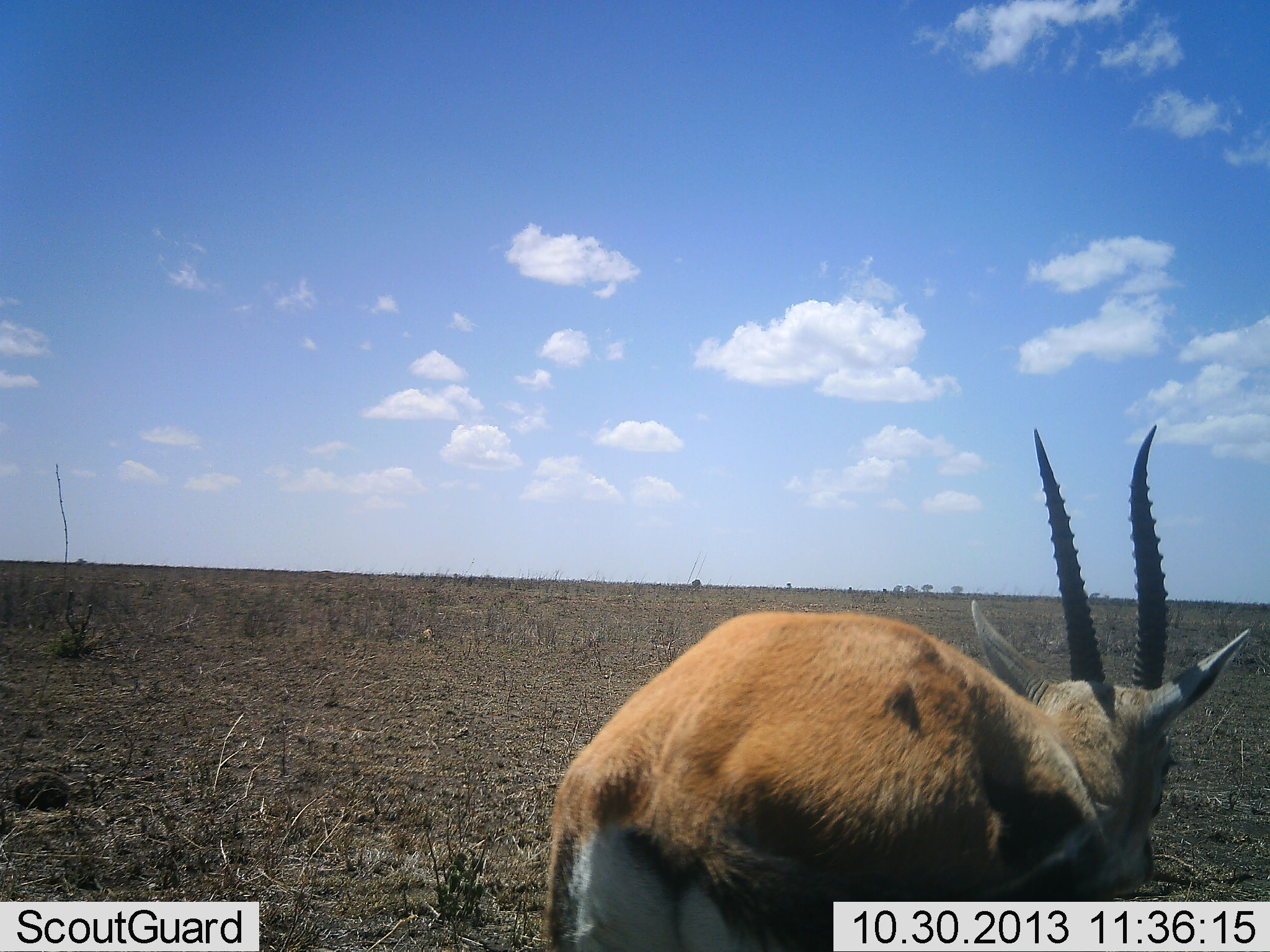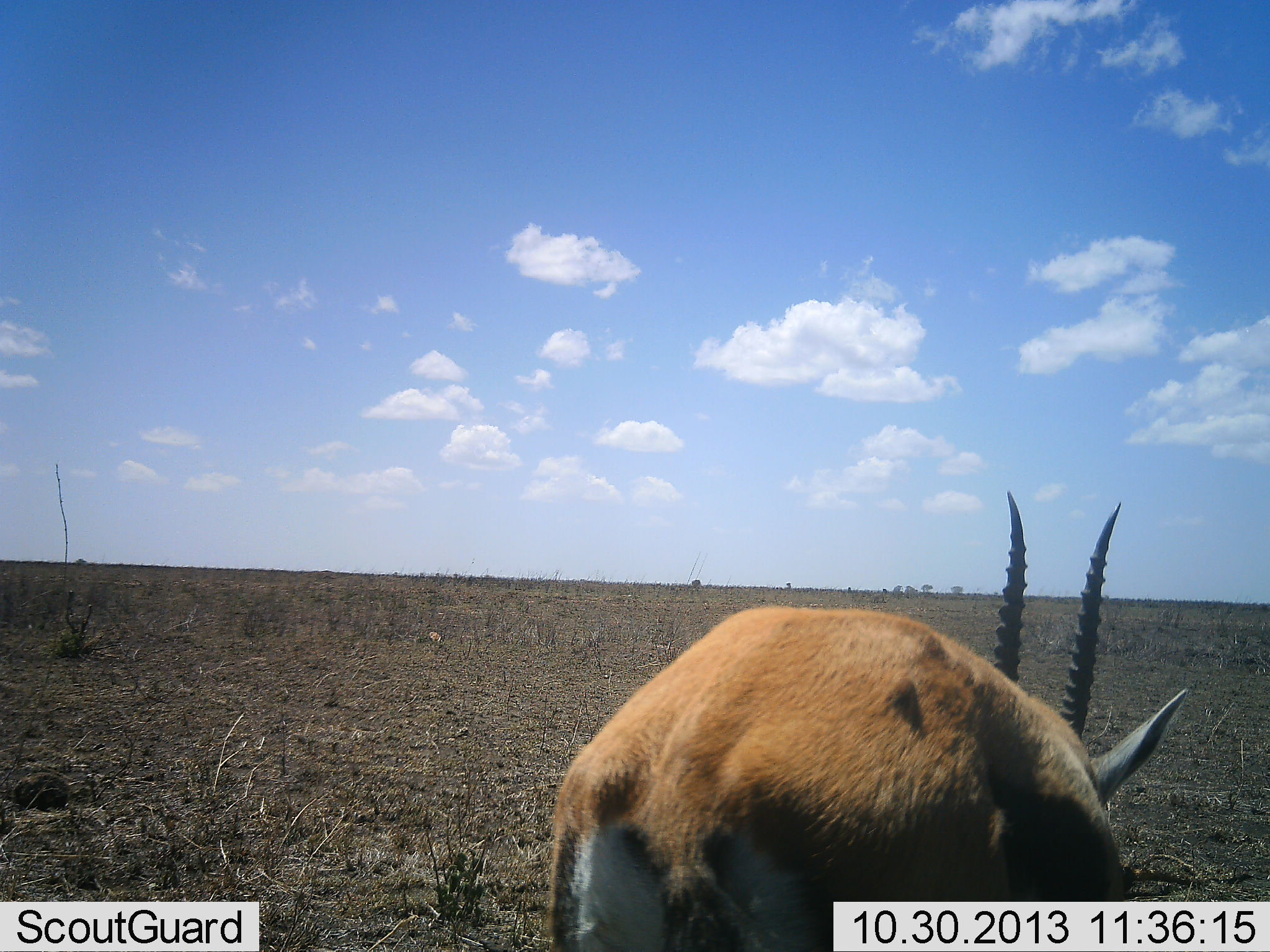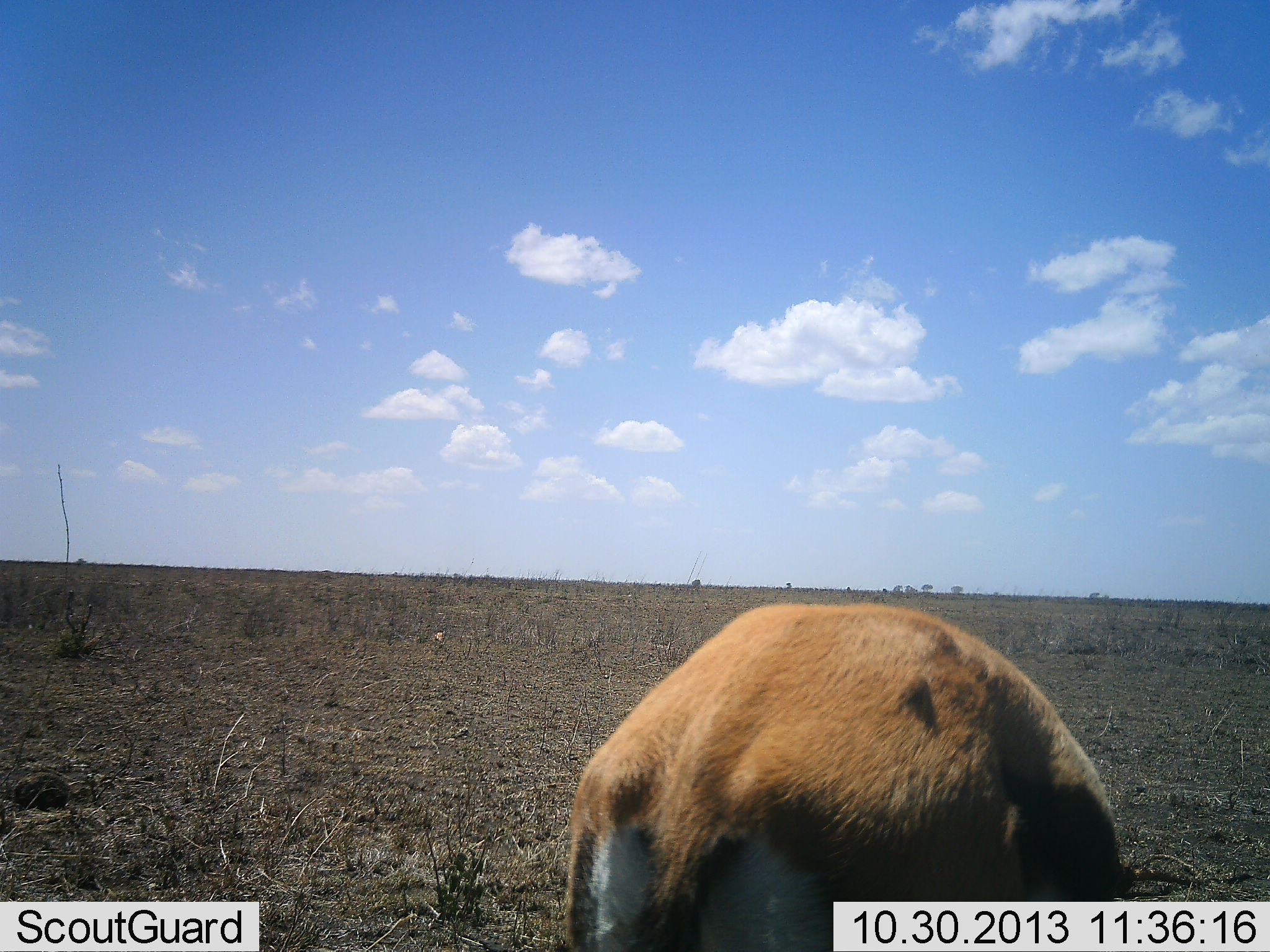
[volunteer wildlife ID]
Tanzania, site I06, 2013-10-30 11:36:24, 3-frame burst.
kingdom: Animalia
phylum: Chordata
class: Mammalia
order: Artiodactyla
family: Bovidae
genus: Eudorcas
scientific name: Eudorcas thomsonii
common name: thomson's gazelle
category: gazellethomsons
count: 1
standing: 53%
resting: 0%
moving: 6%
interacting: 0%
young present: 0%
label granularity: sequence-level